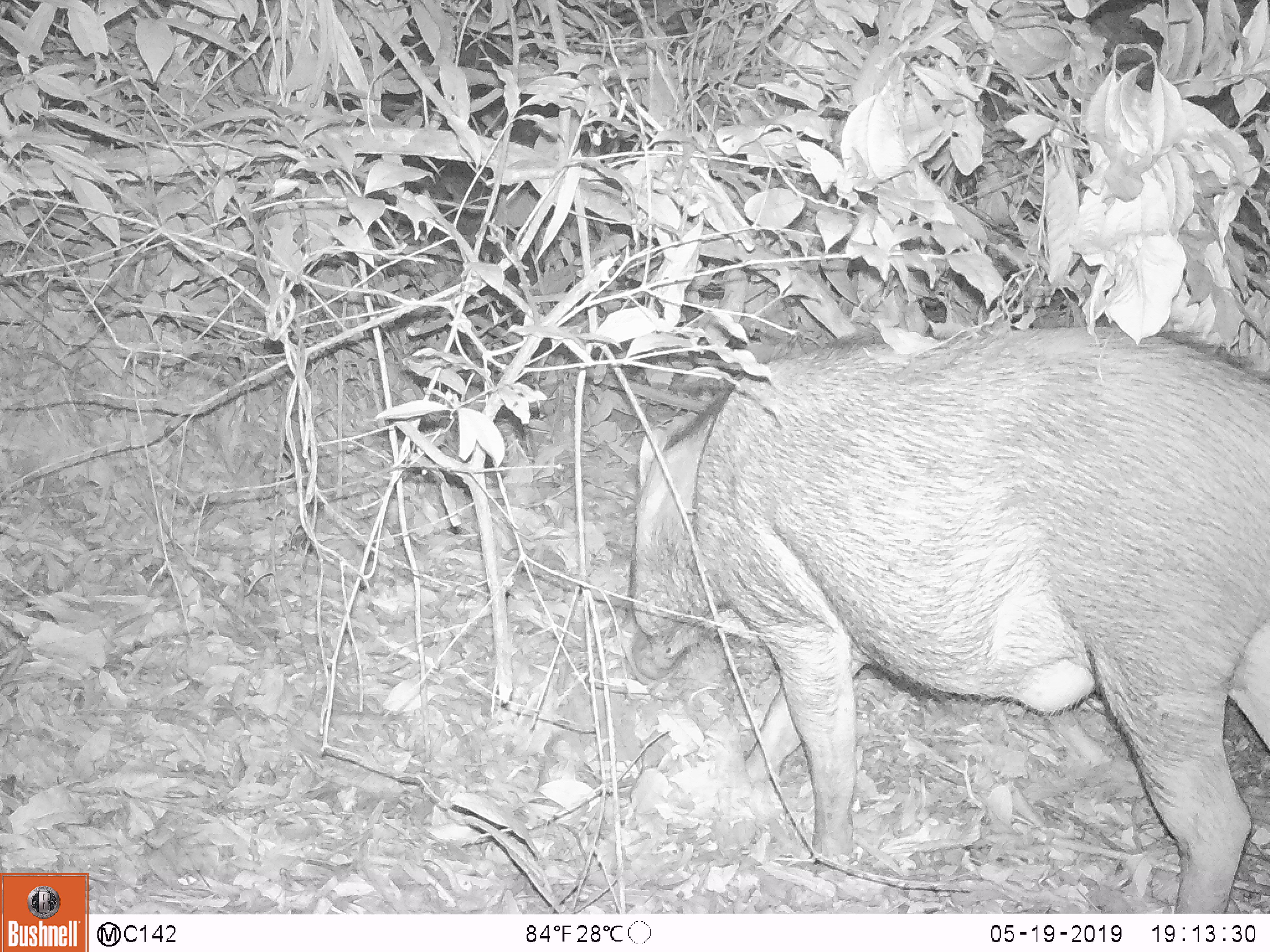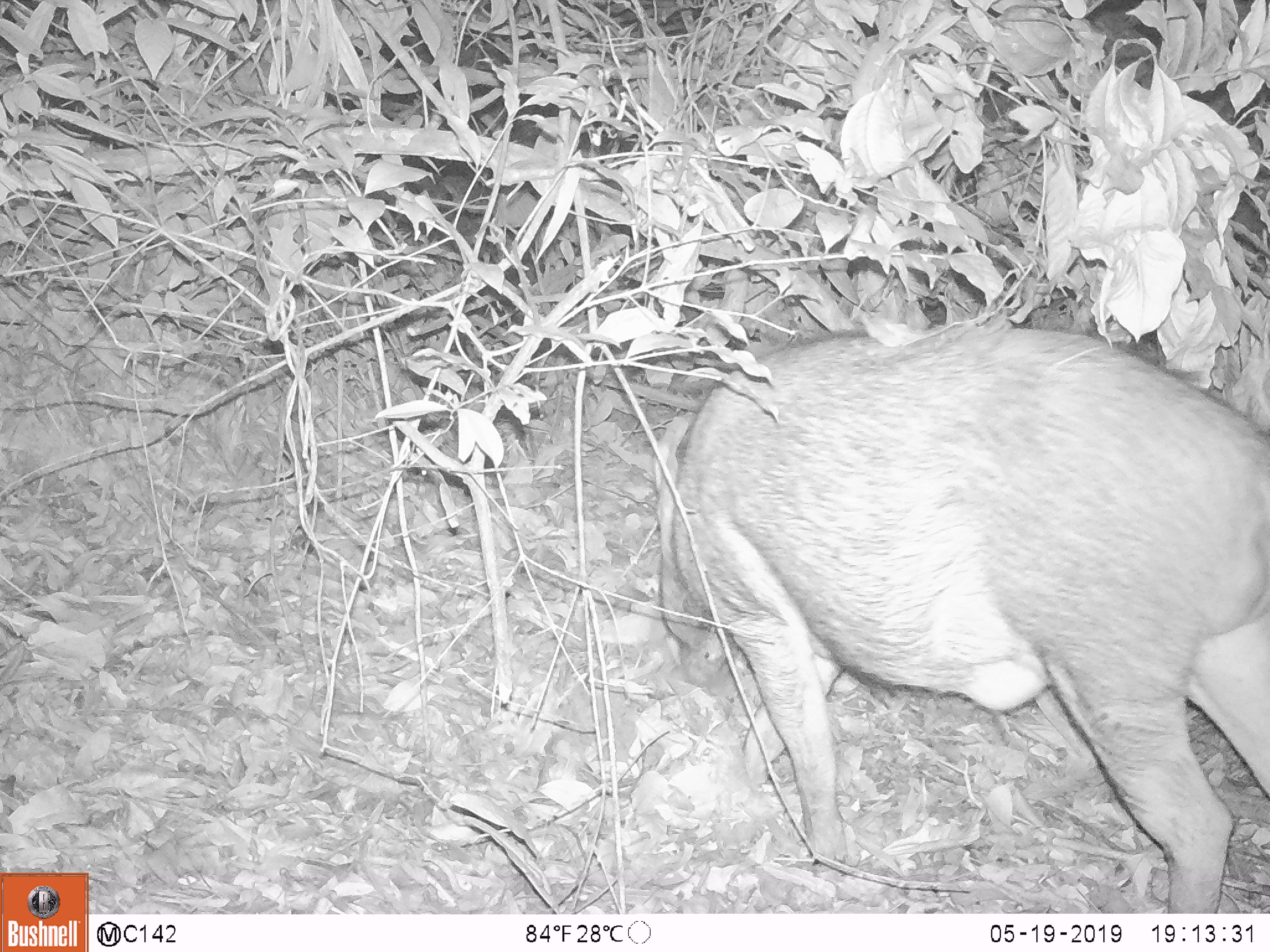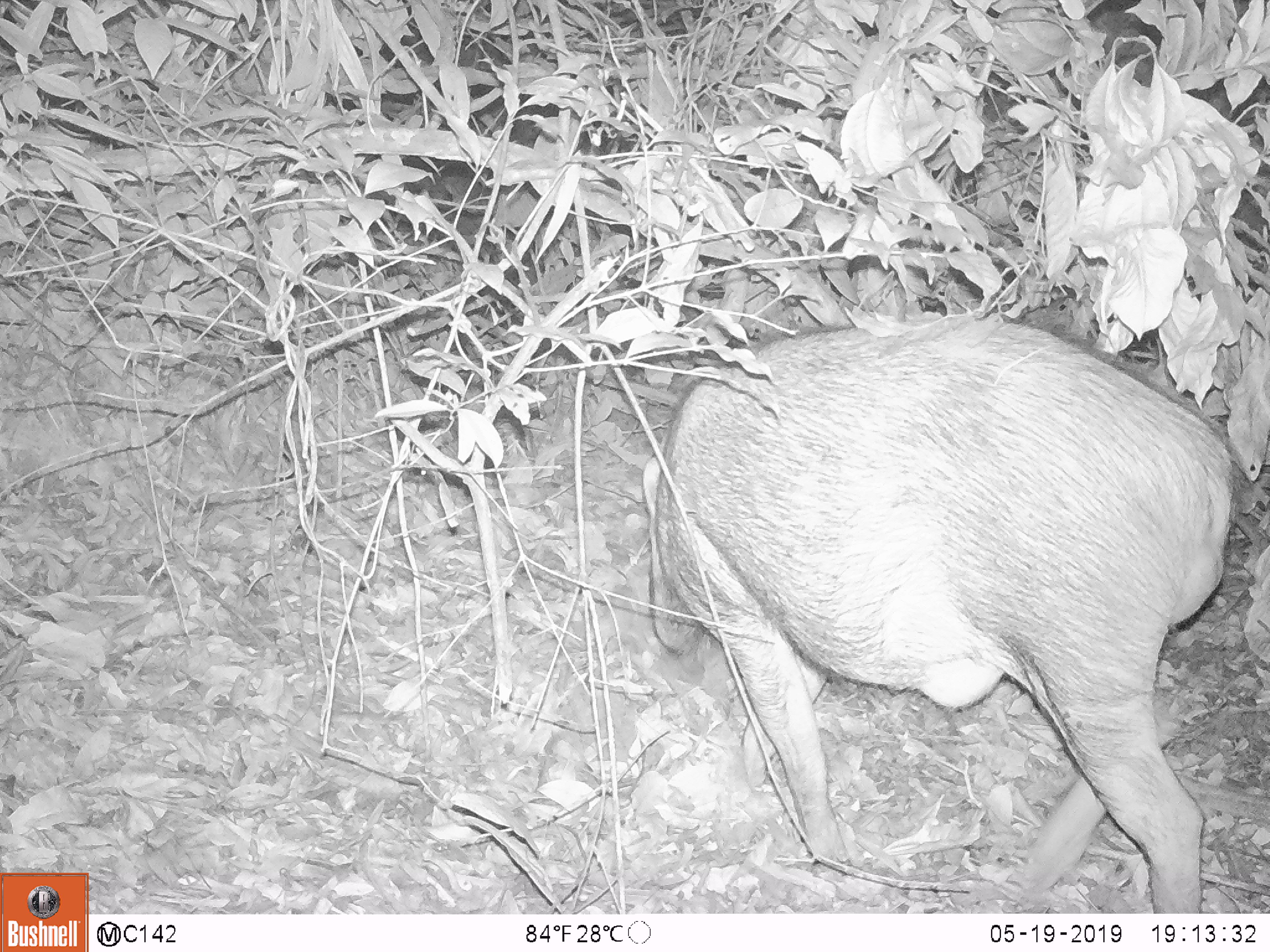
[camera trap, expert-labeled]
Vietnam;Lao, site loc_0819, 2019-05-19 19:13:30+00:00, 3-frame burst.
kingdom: Animalia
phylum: Chordata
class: Mammalia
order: Artiodactyla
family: Suidae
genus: Sus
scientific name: Sus scrofa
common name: eurasian wild pig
Eurasian wild pig (Sus scrofa). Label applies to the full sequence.